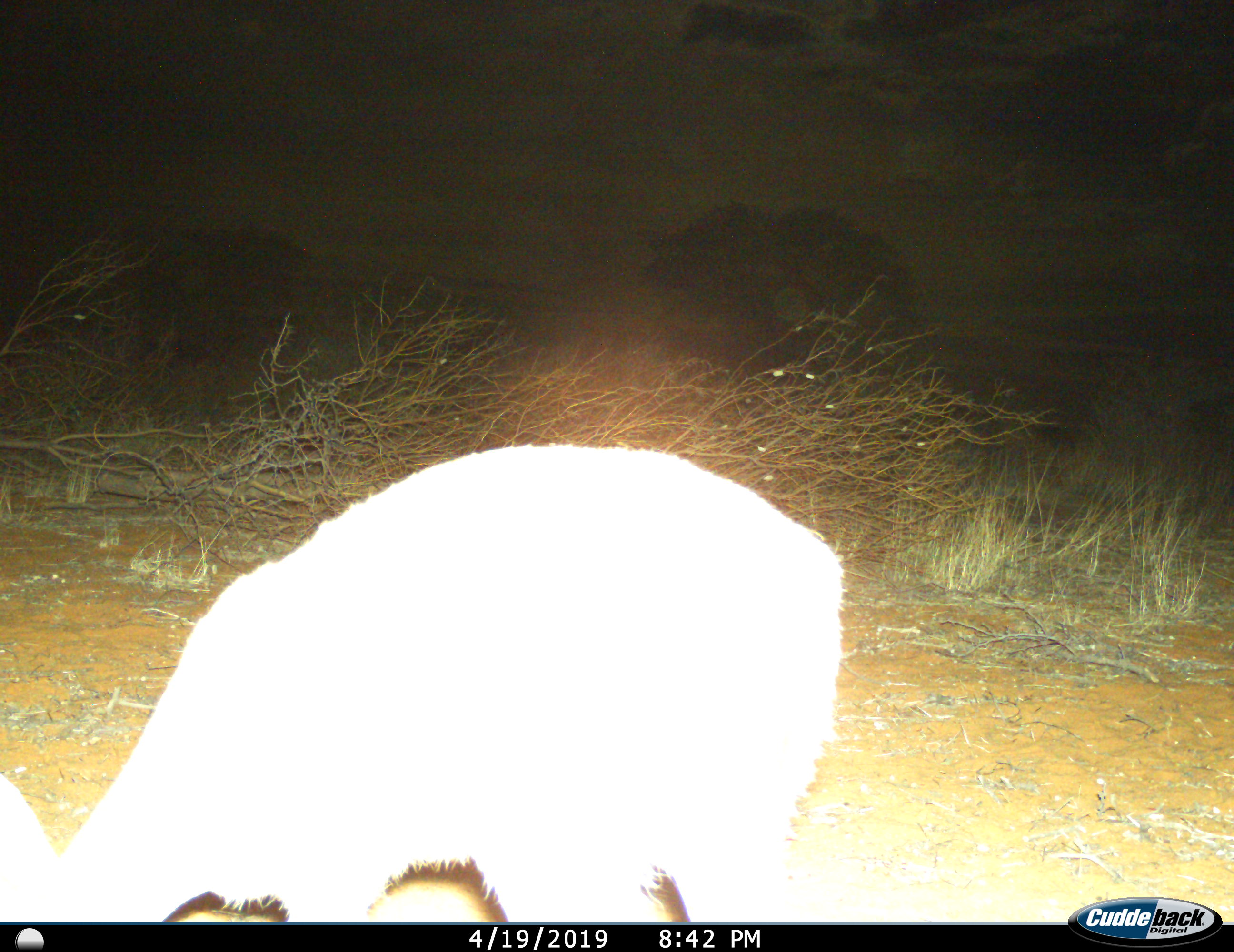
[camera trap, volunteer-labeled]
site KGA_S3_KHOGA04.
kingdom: Animalia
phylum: Chordata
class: Mammalia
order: Artiodactyla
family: Bovidae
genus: Raphicerus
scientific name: Raphicerus campestris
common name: steenbok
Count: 1.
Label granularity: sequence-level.